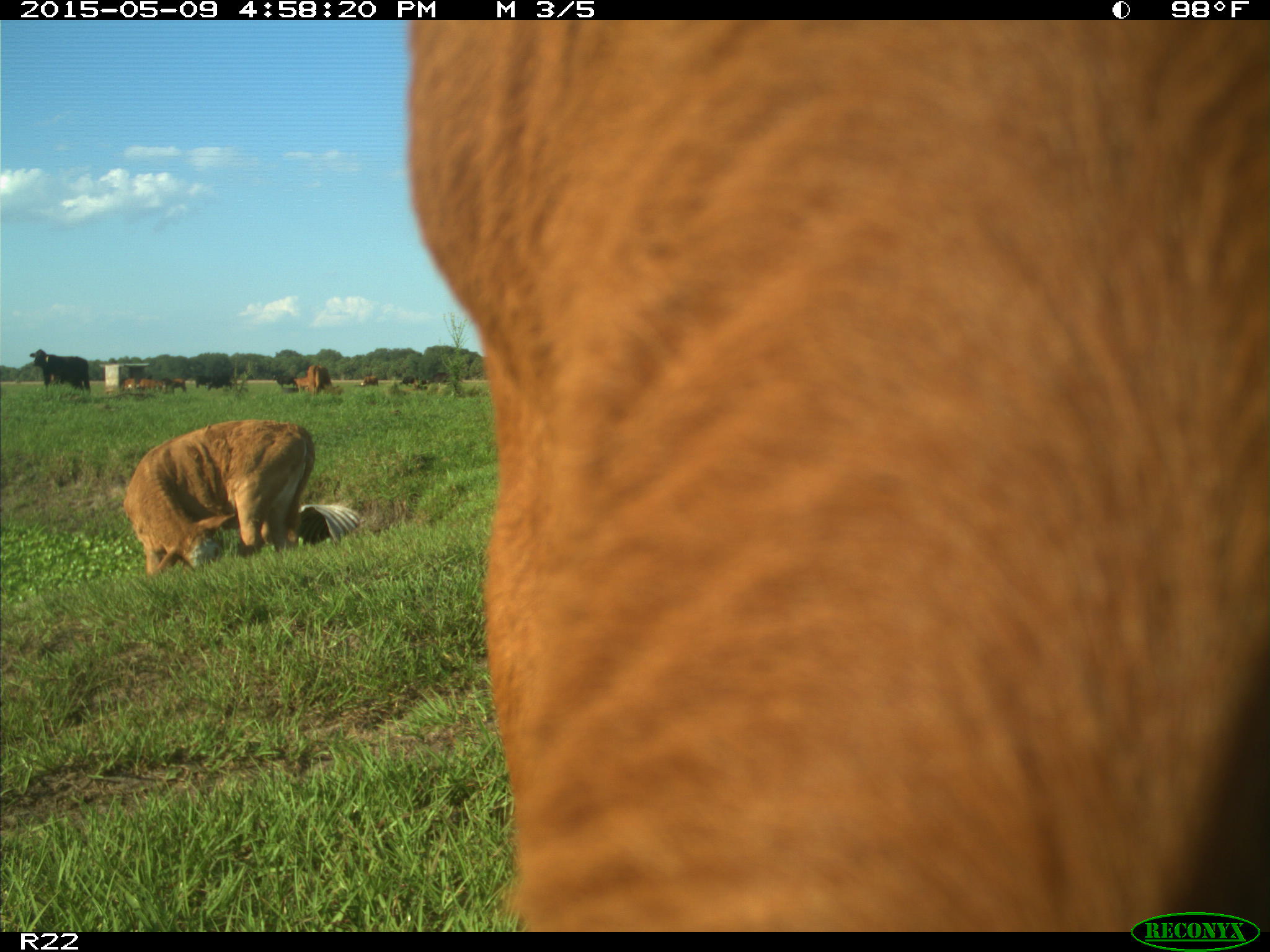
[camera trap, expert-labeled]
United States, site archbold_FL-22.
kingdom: Animalia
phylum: Chordata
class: Mammalia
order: Artiodactyla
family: Bovidae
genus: Bos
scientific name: Bos taurus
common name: domestic cow